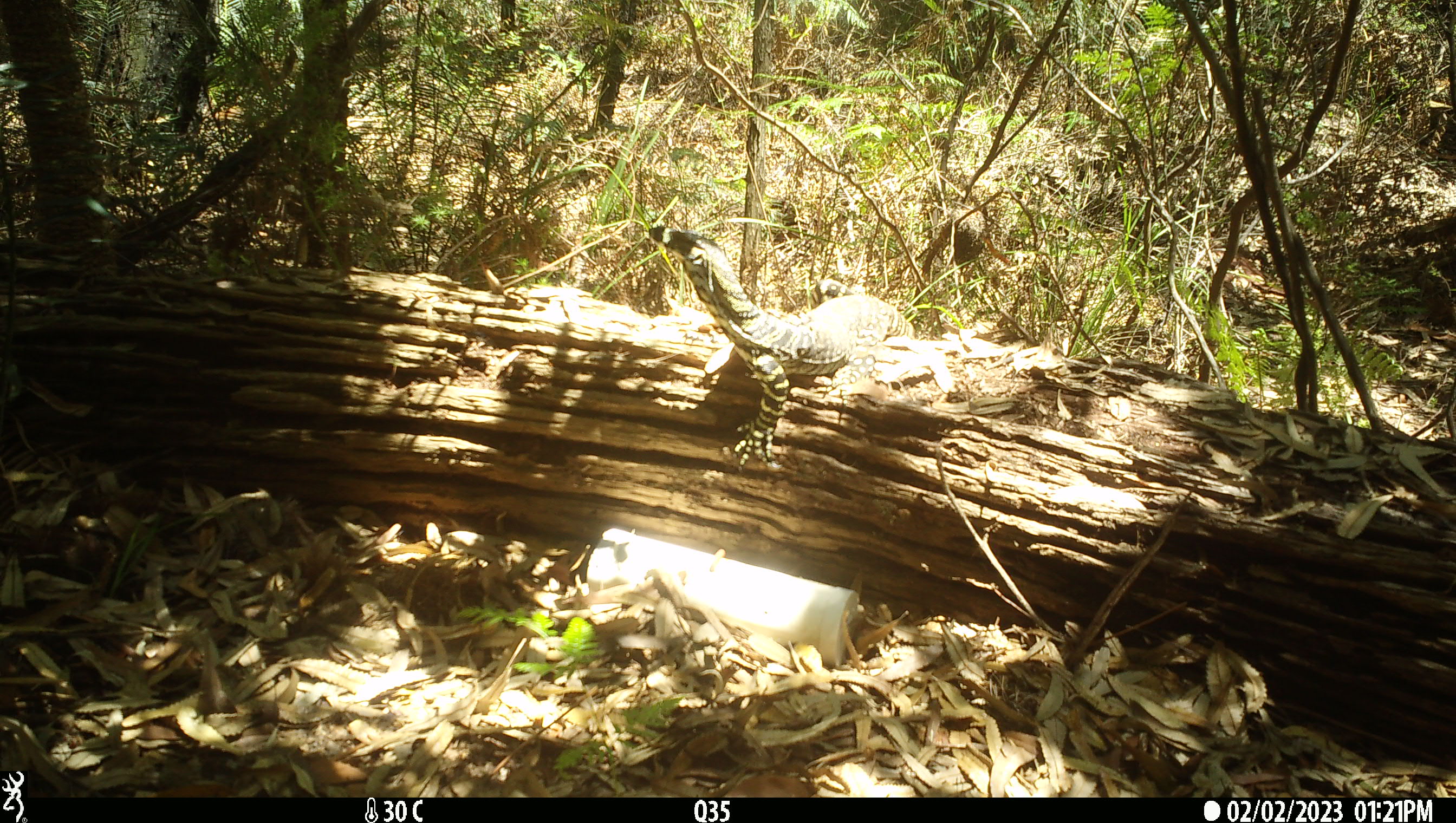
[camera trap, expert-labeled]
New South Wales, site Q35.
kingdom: Animalia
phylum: Chordata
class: Reptilia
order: Squamata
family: Varanidae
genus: Varanus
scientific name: Varanus varius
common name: lace monitor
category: goanna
Goanna (lace monitor) (Varanus varius).